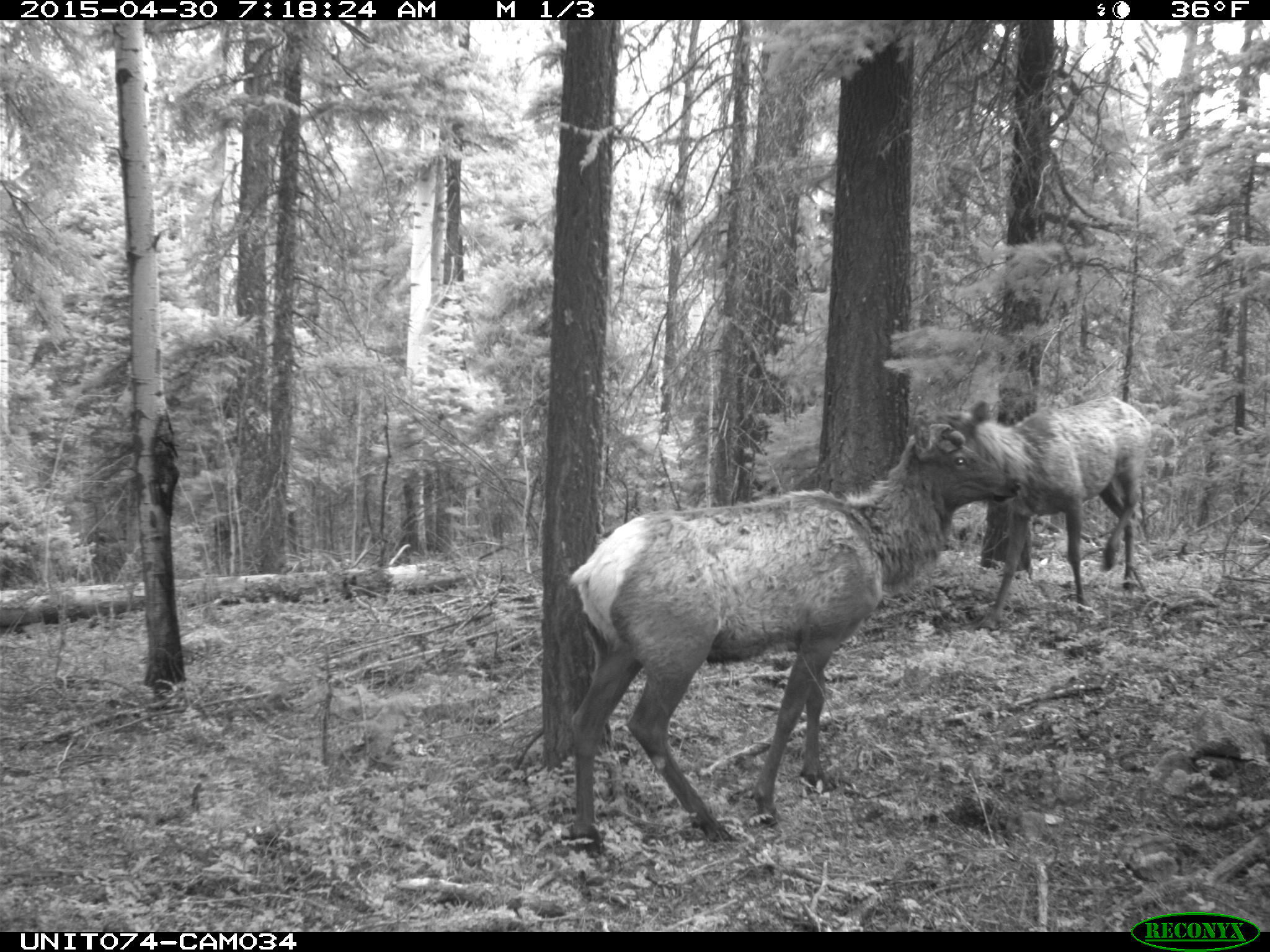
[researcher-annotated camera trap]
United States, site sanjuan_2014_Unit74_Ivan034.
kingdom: Animalia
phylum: Chordata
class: Mammalia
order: Artiodactyla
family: Cervidae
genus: Cervus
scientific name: Cervus elaphus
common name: red deer